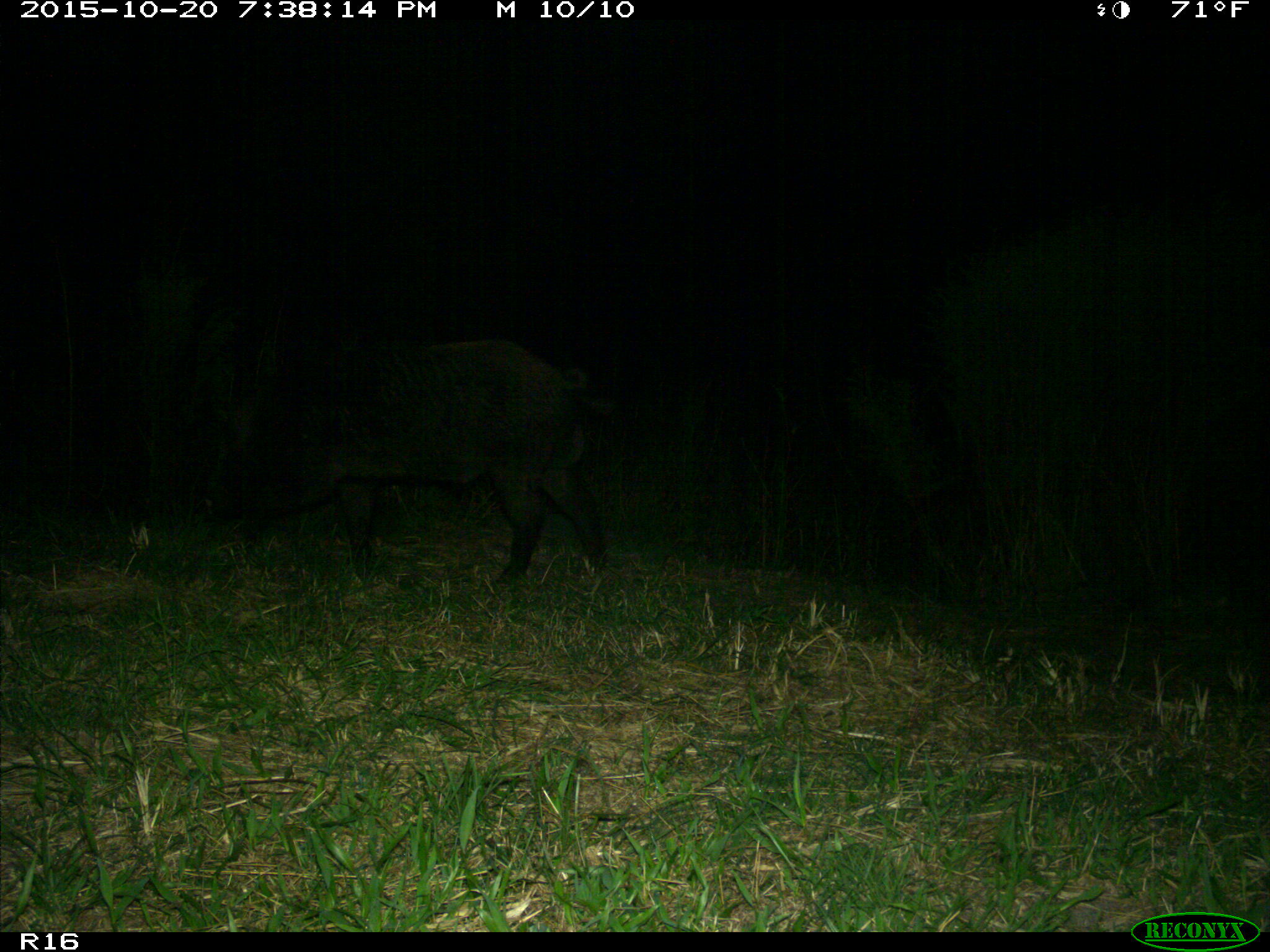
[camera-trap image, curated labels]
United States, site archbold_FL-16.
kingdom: Animalia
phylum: Chordata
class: Mammalia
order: Artiodactyla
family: Suidae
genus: Sus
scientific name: Sus scrofa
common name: wild boar